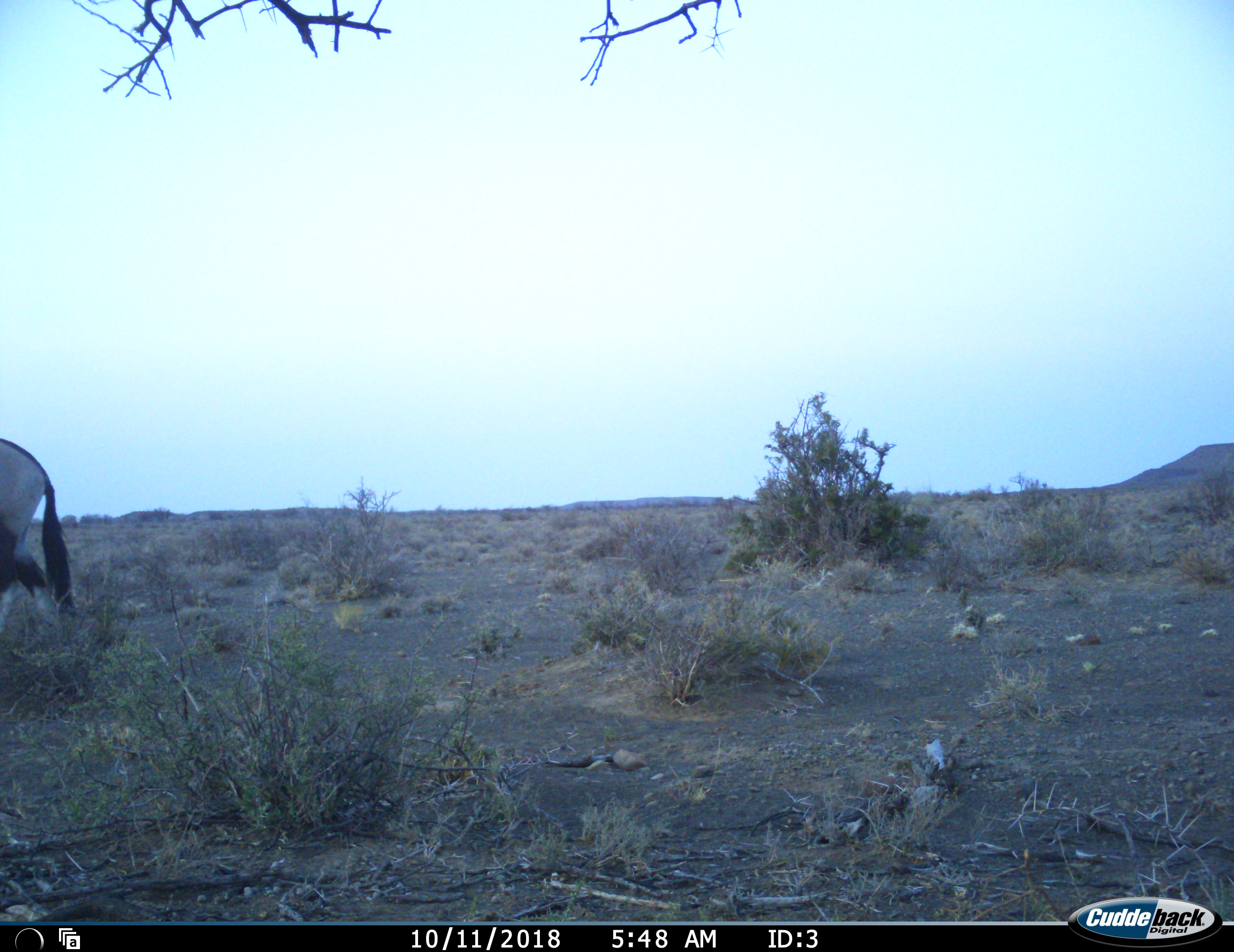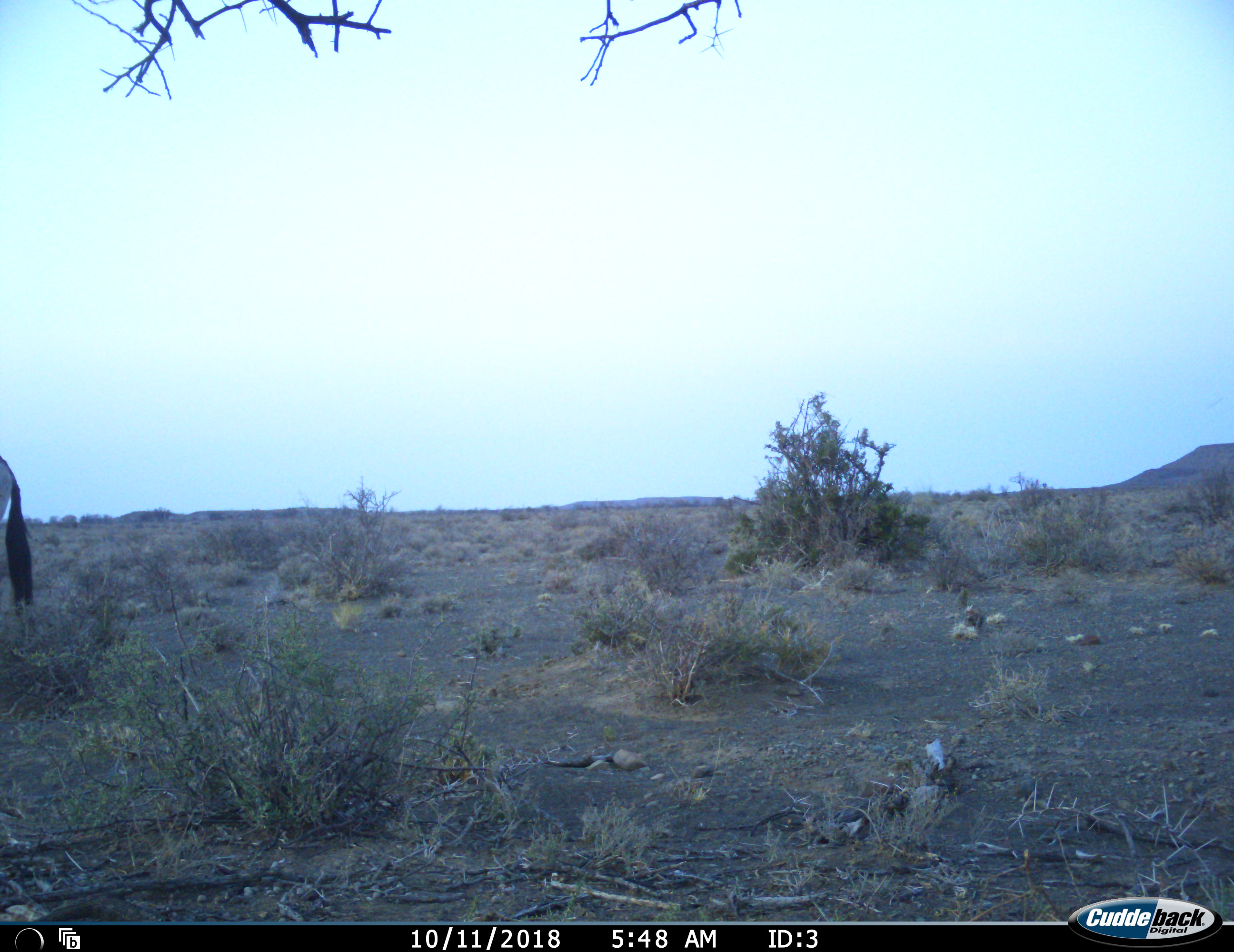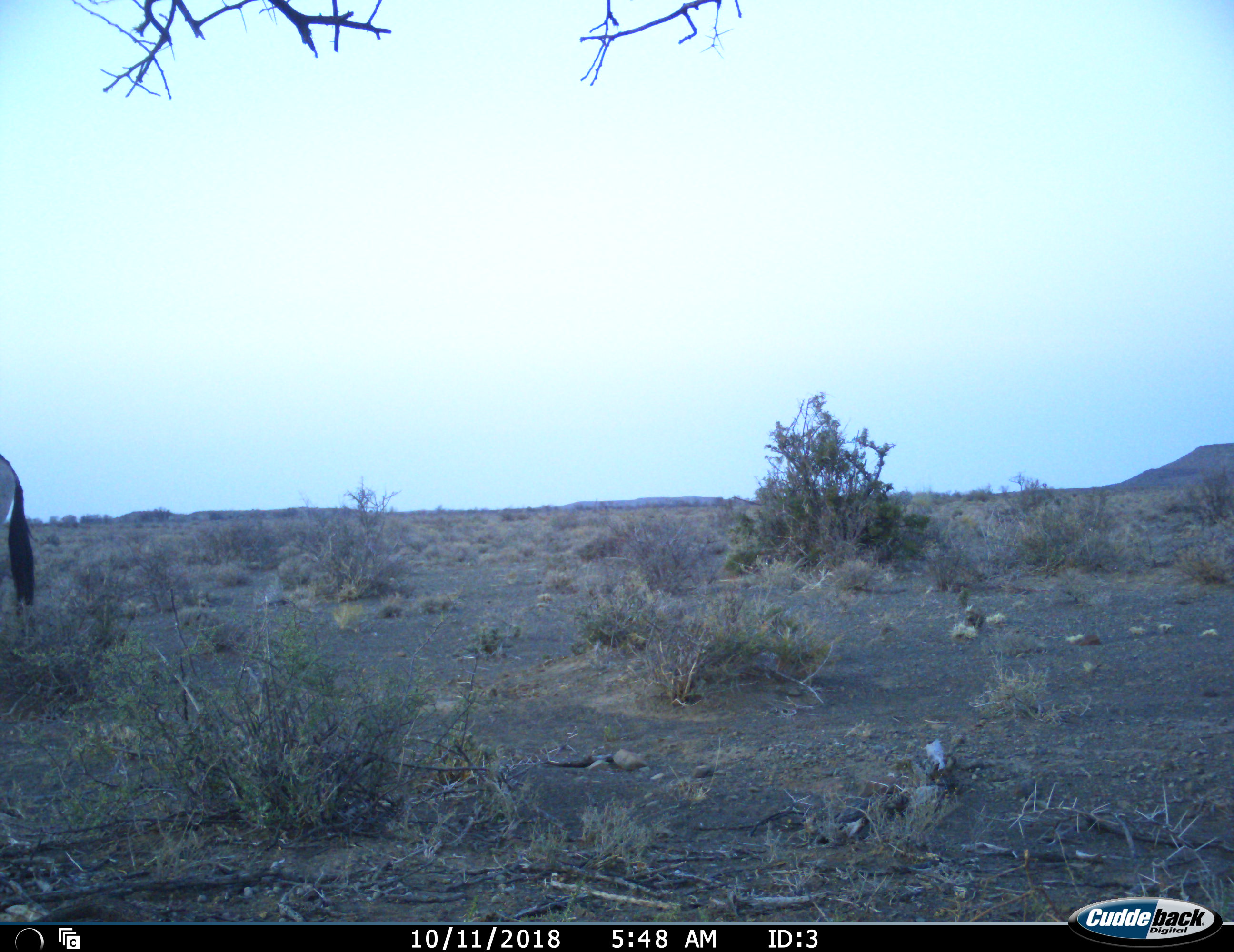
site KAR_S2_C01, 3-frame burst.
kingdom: Animalia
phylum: Chordata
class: Mammalia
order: Artiodactyla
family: Bovidae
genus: Oryx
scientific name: Oryx gazella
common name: gemsbok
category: oryx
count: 1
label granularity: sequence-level